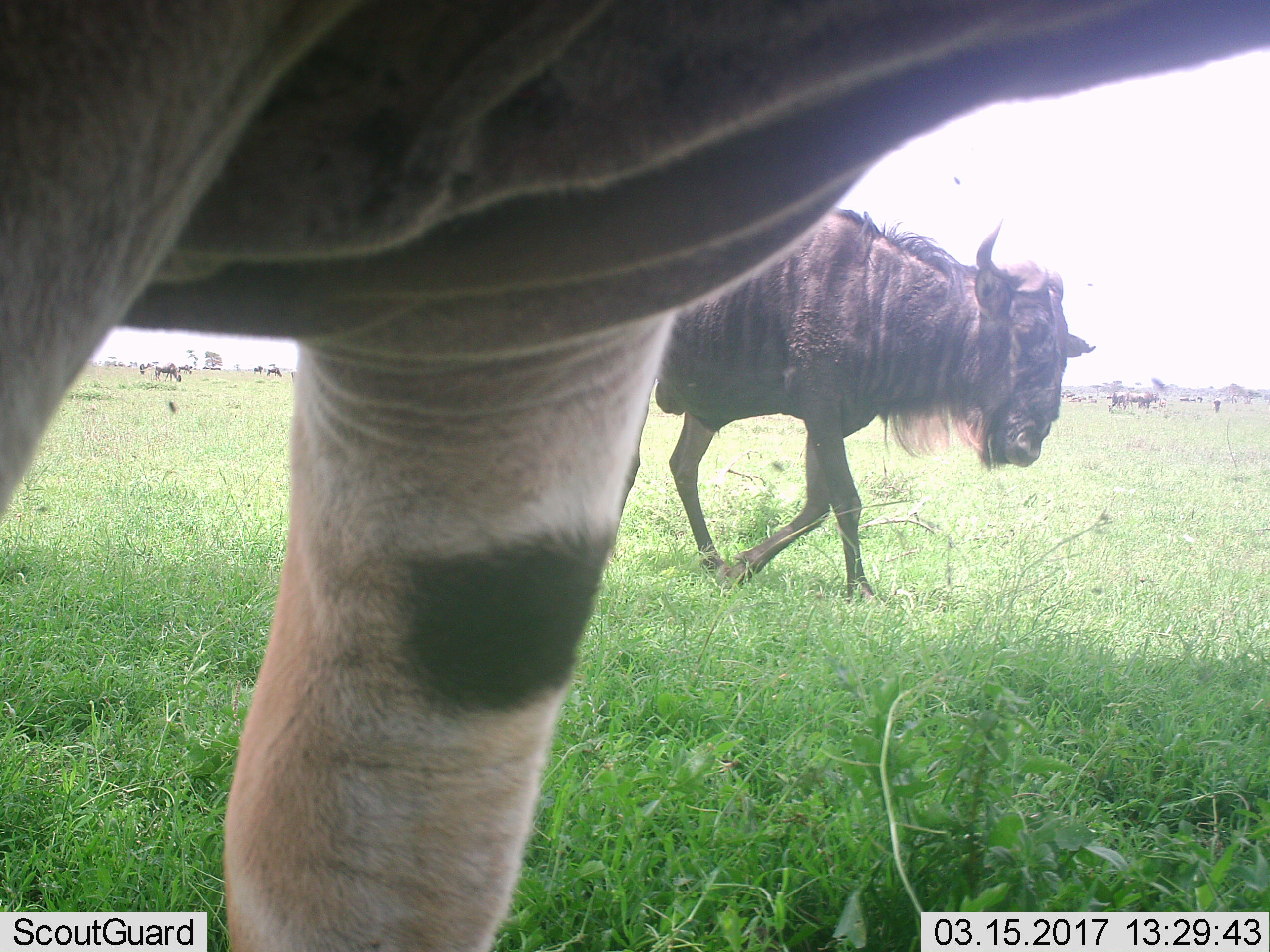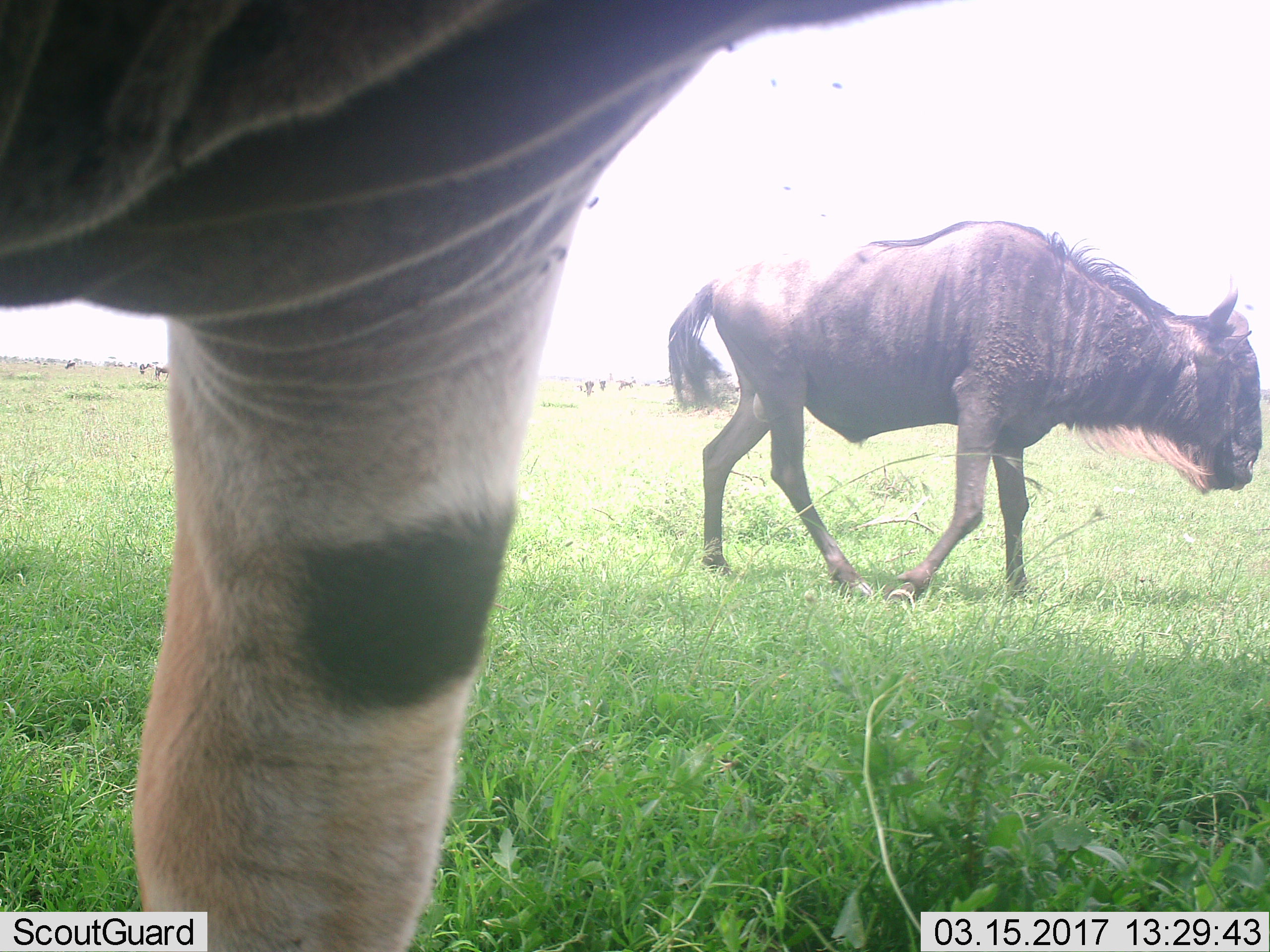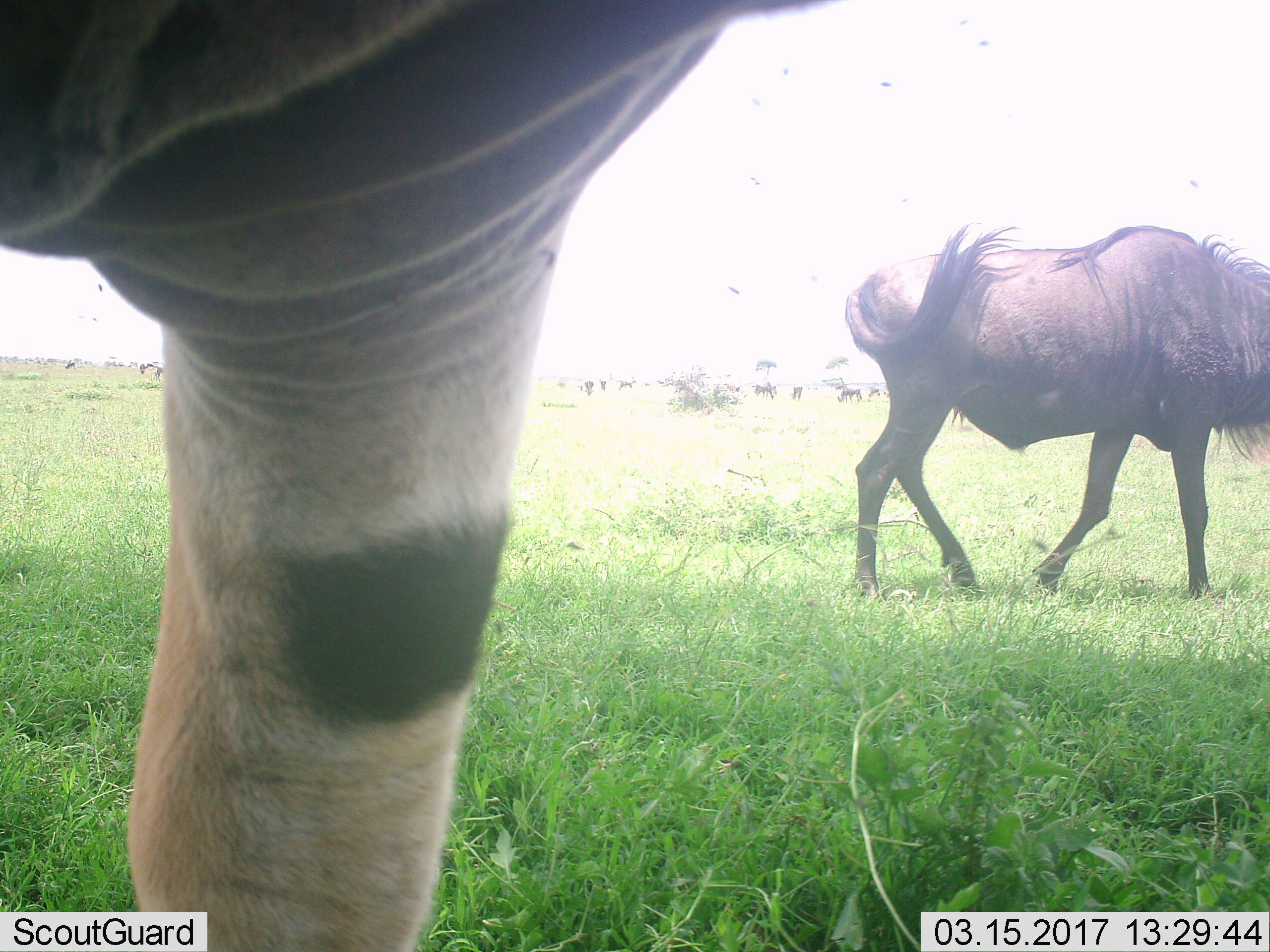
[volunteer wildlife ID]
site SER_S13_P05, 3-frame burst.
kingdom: Animalia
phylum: Chordata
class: Mammalia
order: Artiodactyla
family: Bovidae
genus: Connochaetes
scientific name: Connochaetes taurinus taurinus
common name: blue wildebeest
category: wildebeestblue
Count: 2.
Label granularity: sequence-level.